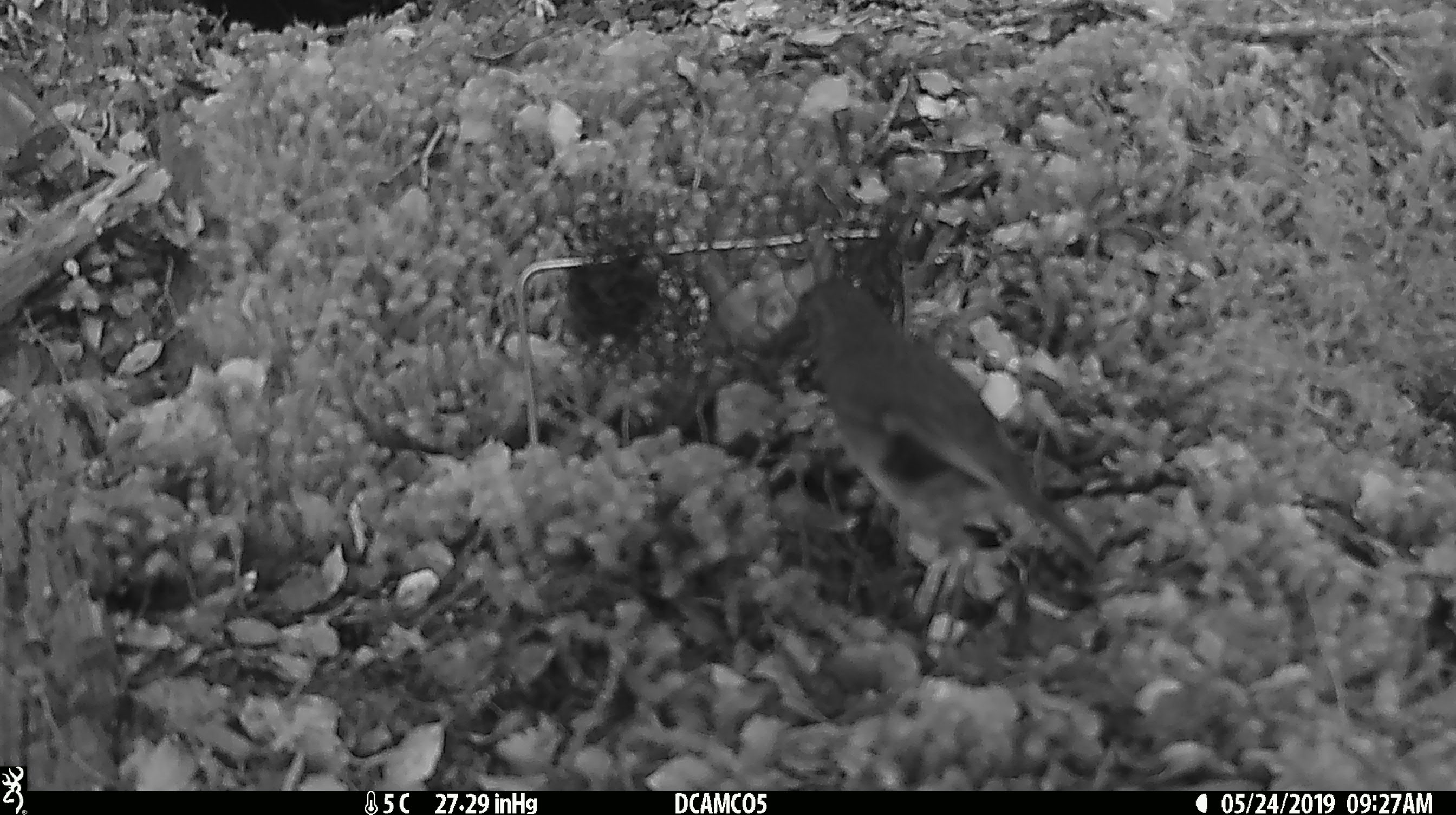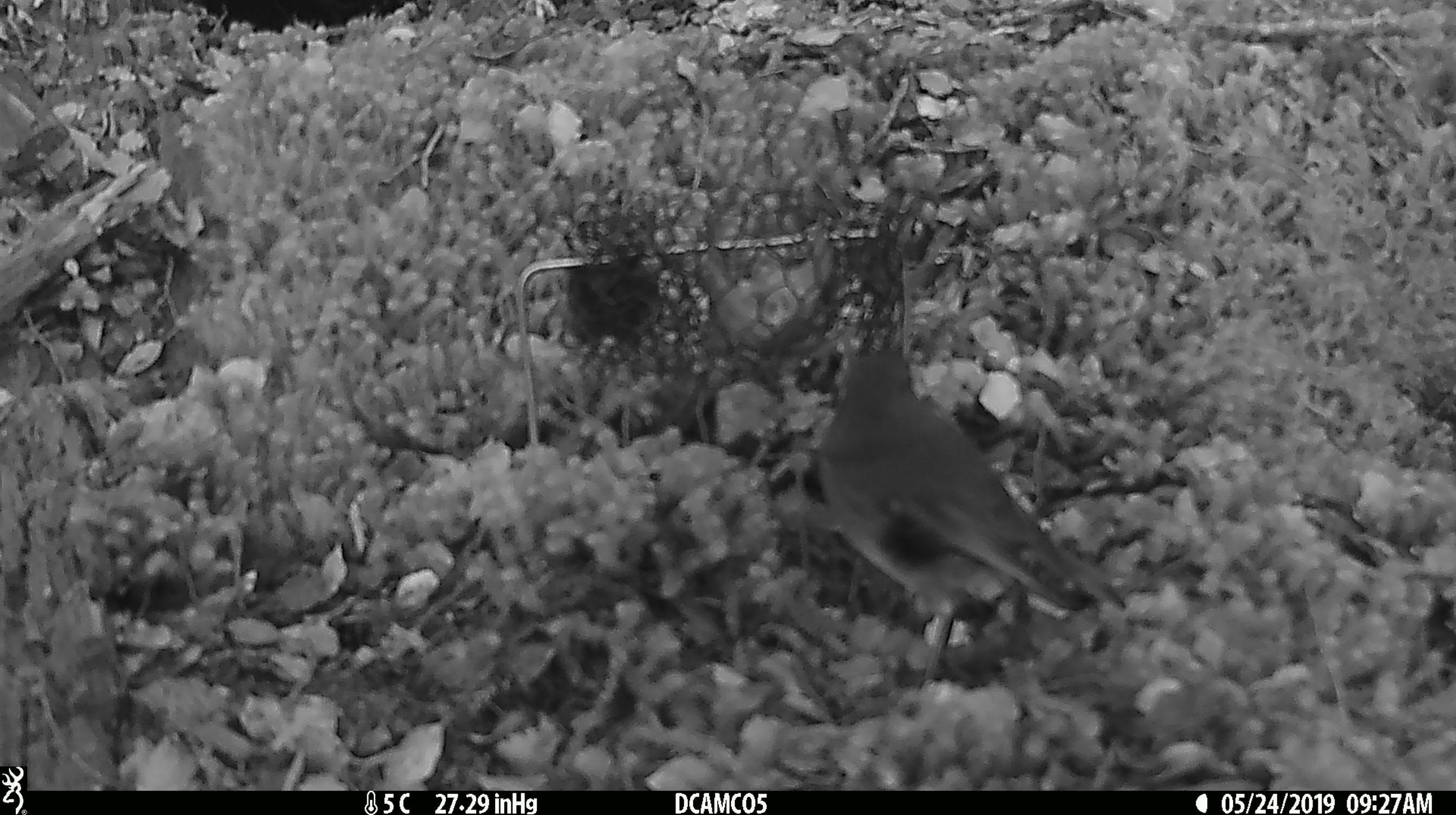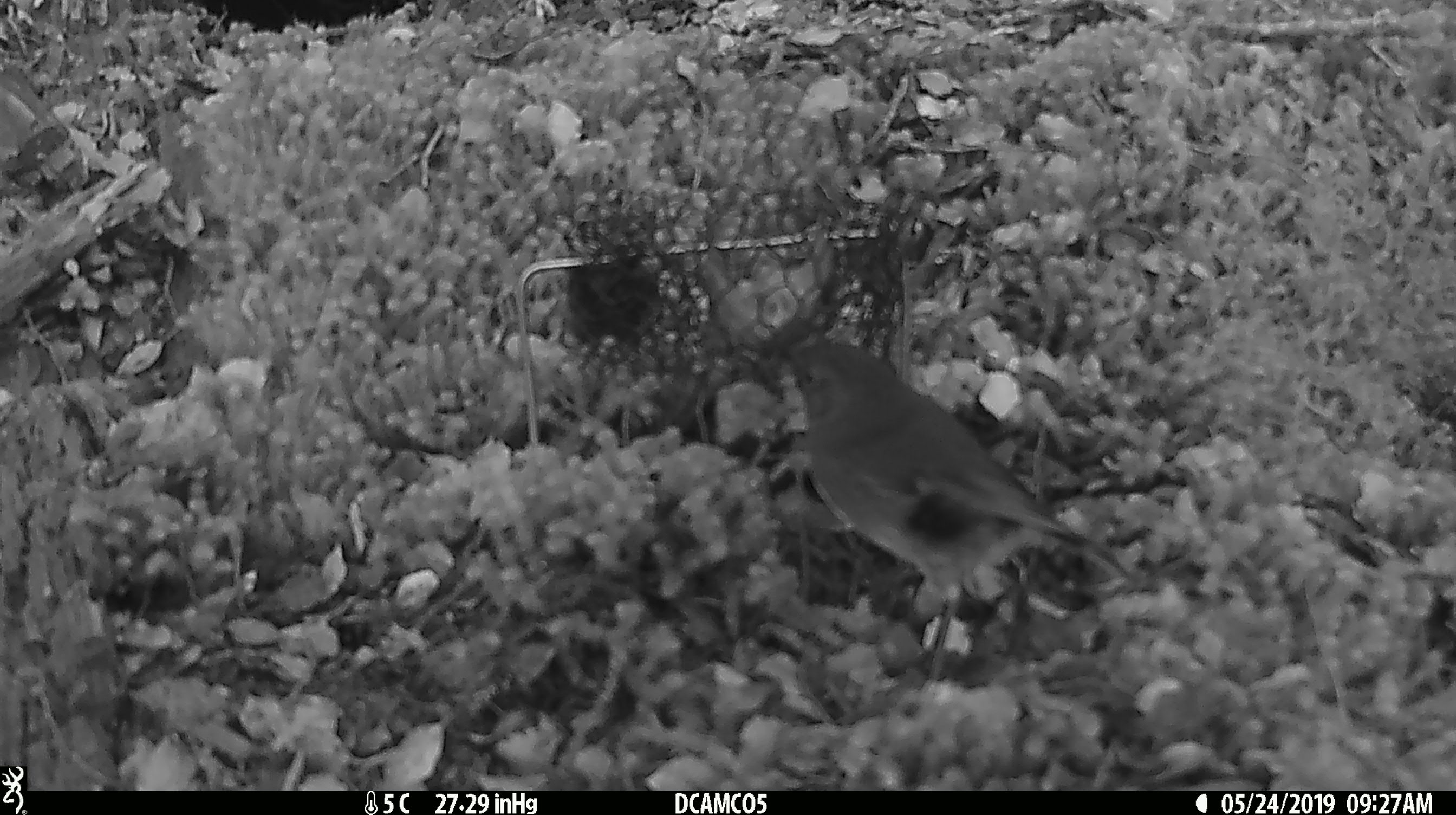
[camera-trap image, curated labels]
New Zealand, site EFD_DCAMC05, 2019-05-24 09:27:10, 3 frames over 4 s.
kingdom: Animalia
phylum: Chordata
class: Aves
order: Passeriformes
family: Petroicidae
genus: Petroica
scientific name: Petroica australis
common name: new zealand robin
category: robin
Robin (new zealand robin) (Petroica australis).